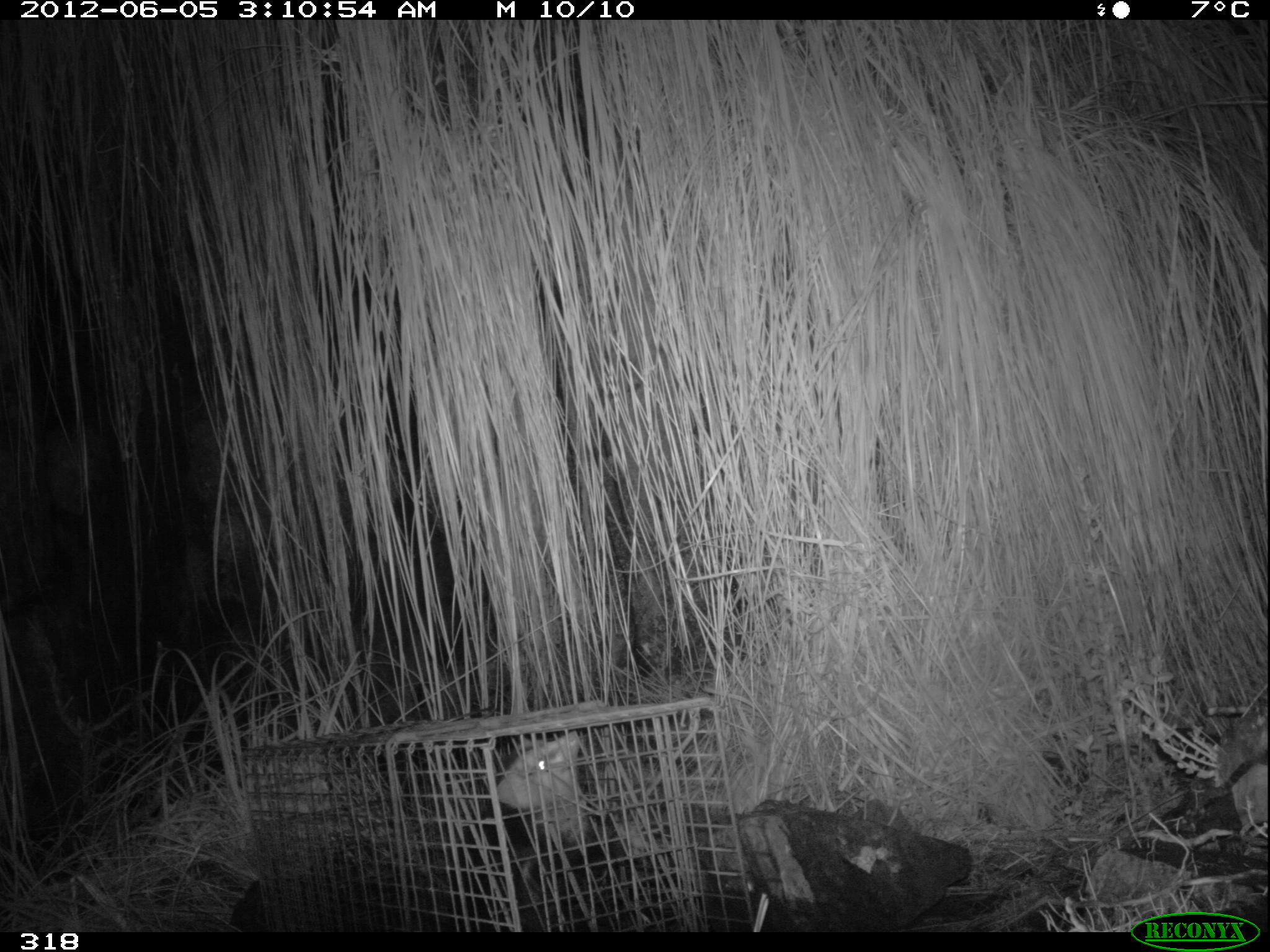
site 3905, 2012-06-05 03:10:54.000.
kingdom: Animalia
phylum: Chordata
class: Mammalia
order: Didelphimorphia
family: Didelphidae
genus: Didelphis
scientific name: Didelphis pernigra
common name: andean white-eared opossum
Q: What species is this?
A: Didelphis pernigra (andean white-eared opossum).